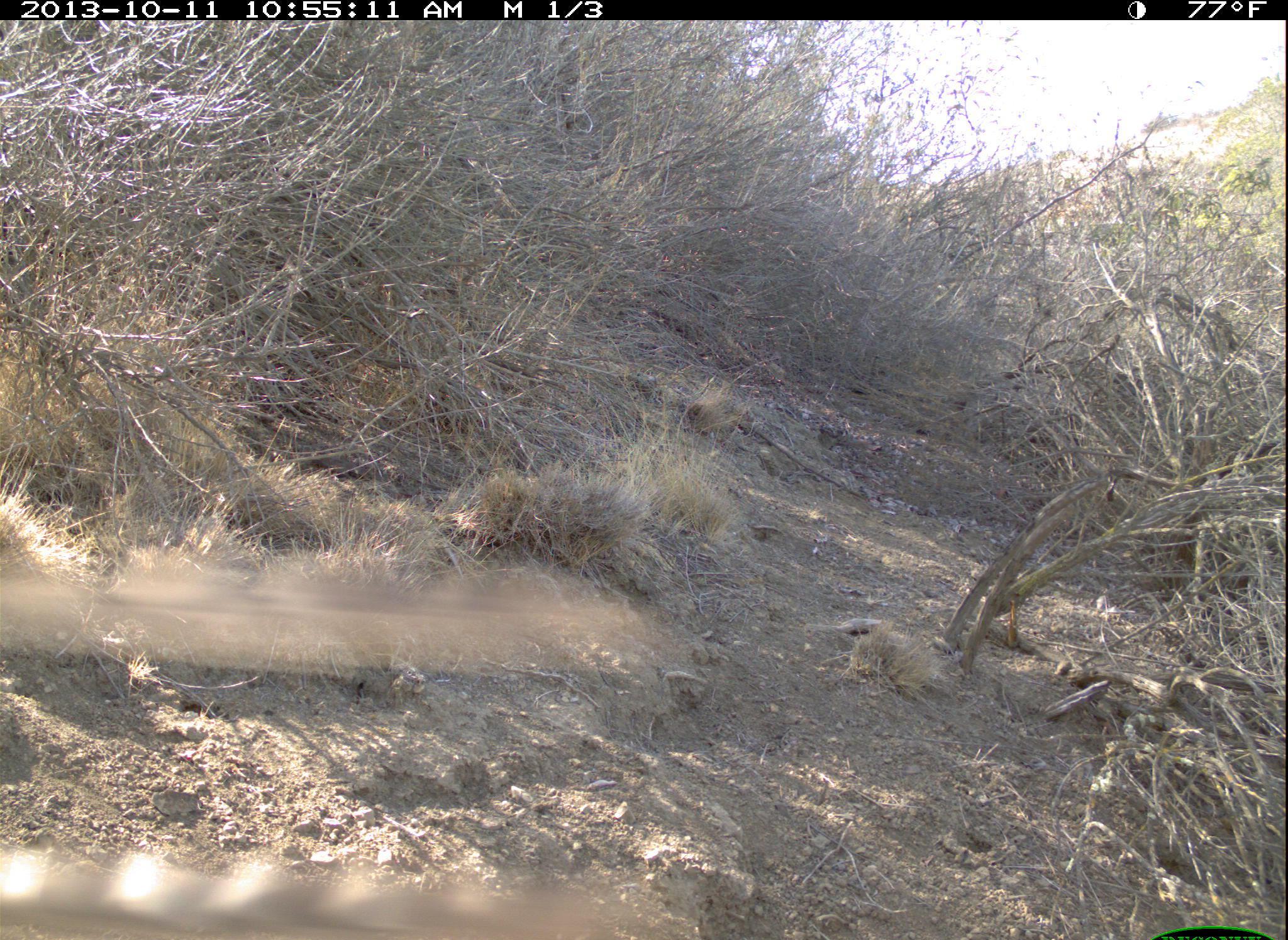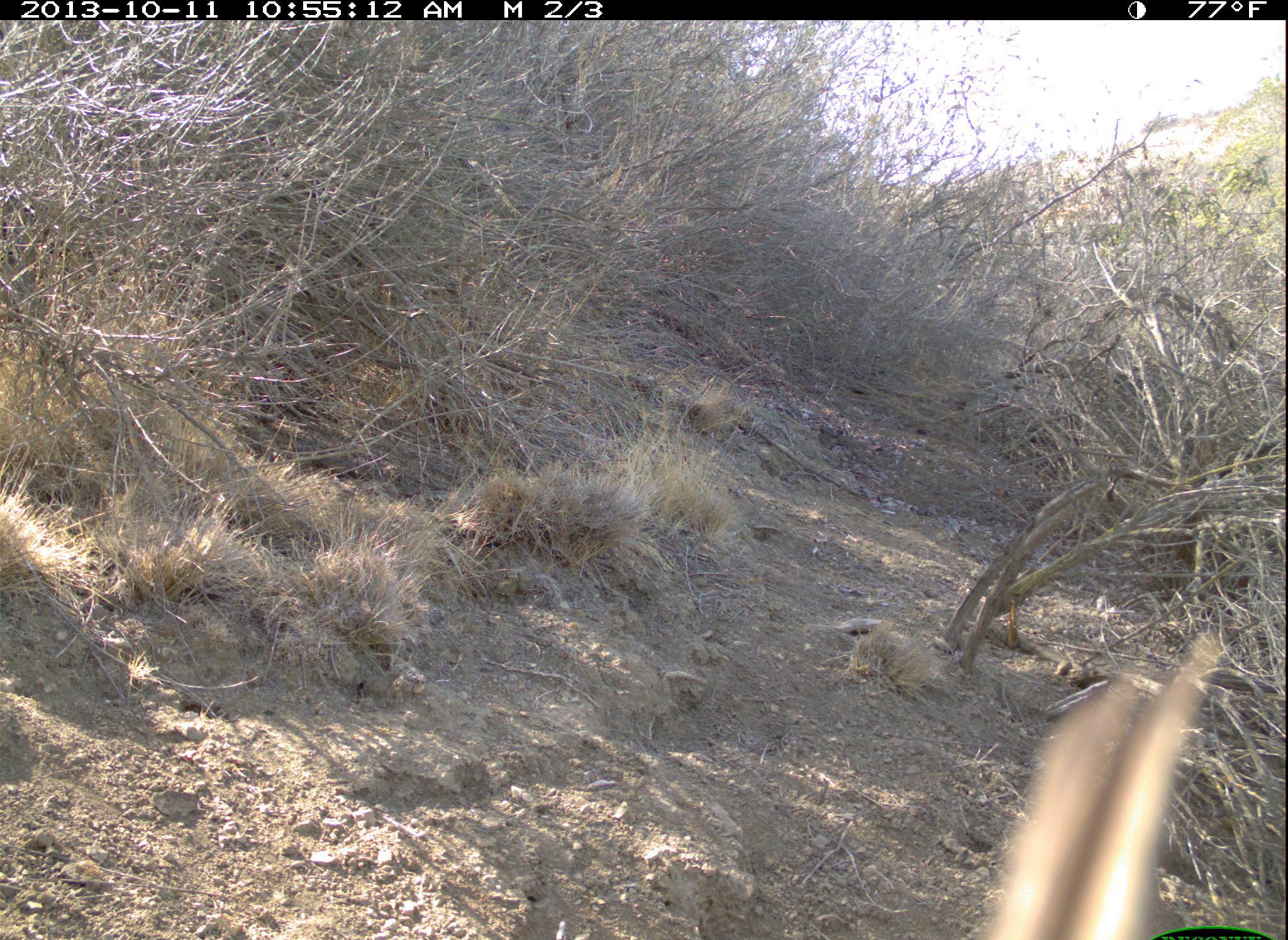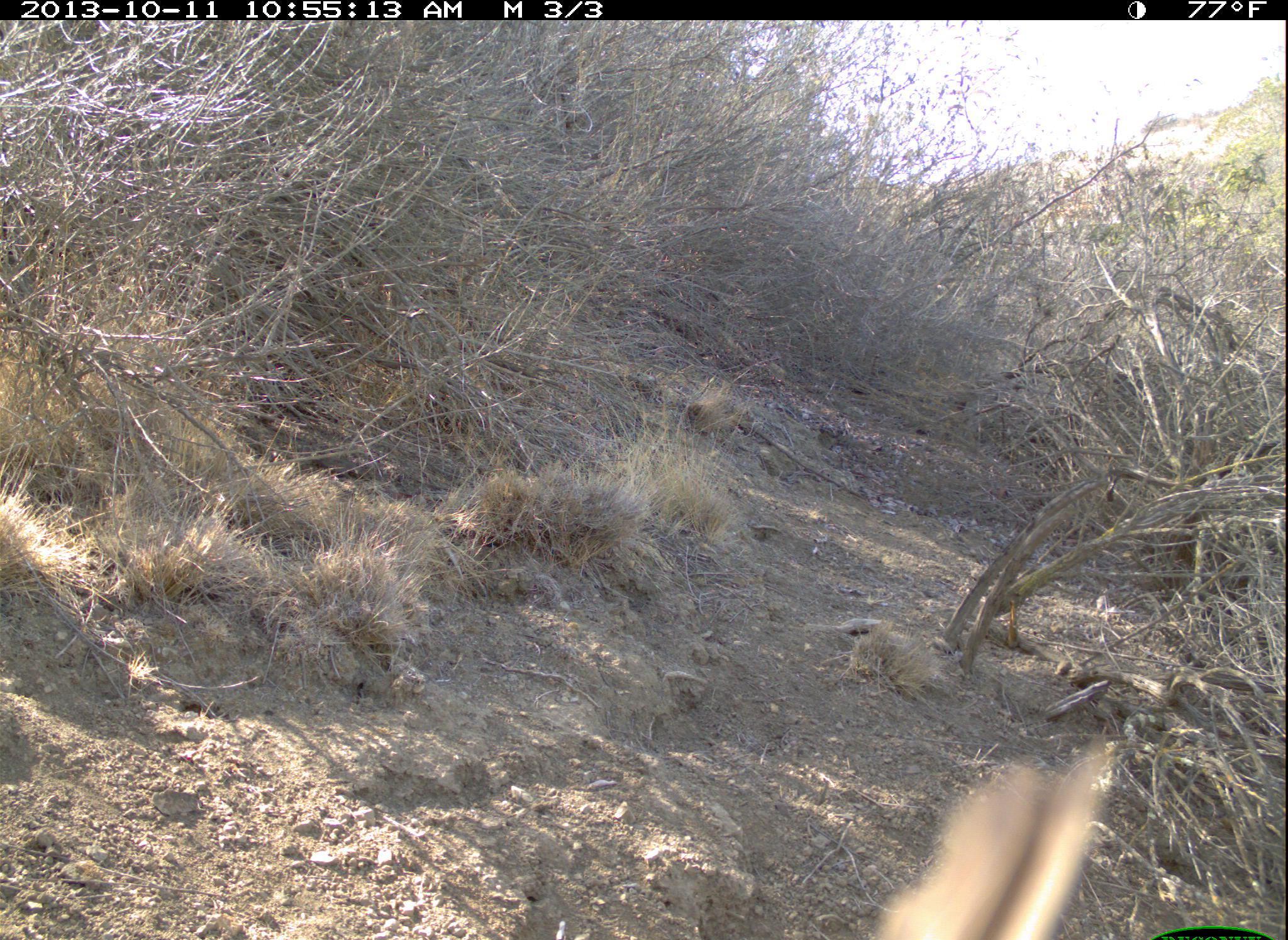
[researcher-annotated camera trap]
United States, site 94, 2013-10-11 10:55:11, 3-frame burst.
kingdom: Animalia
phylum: Chordata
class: Aves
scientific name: Aves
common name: bird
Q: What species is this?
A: Bird (Aves).